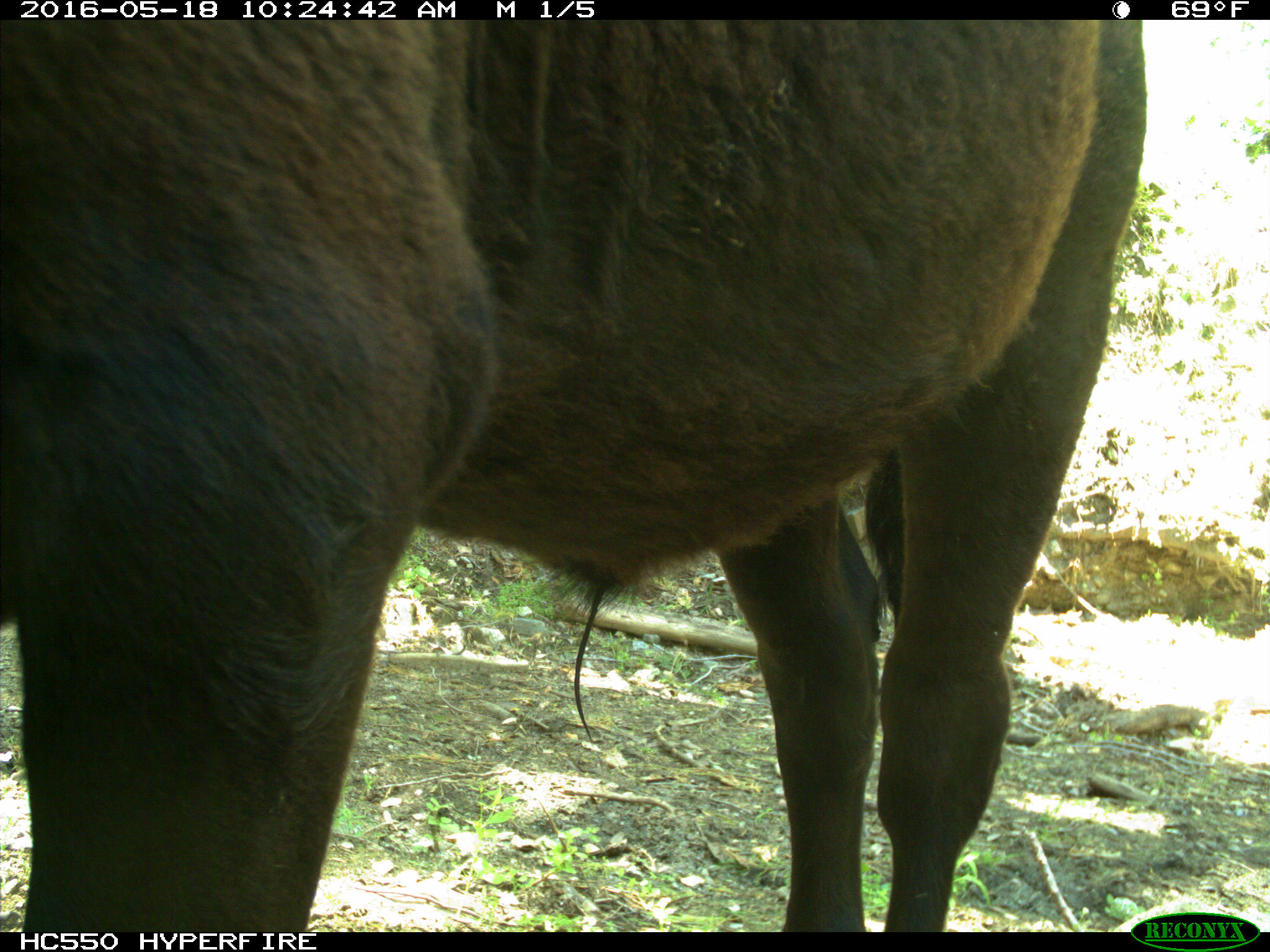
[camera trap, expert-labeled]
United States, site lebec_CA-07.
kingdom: Animalia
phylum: Chordata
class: Mammalia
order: Artiodactyla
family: Bovidae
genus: Bos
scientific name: Bos taurus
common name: domestic cow